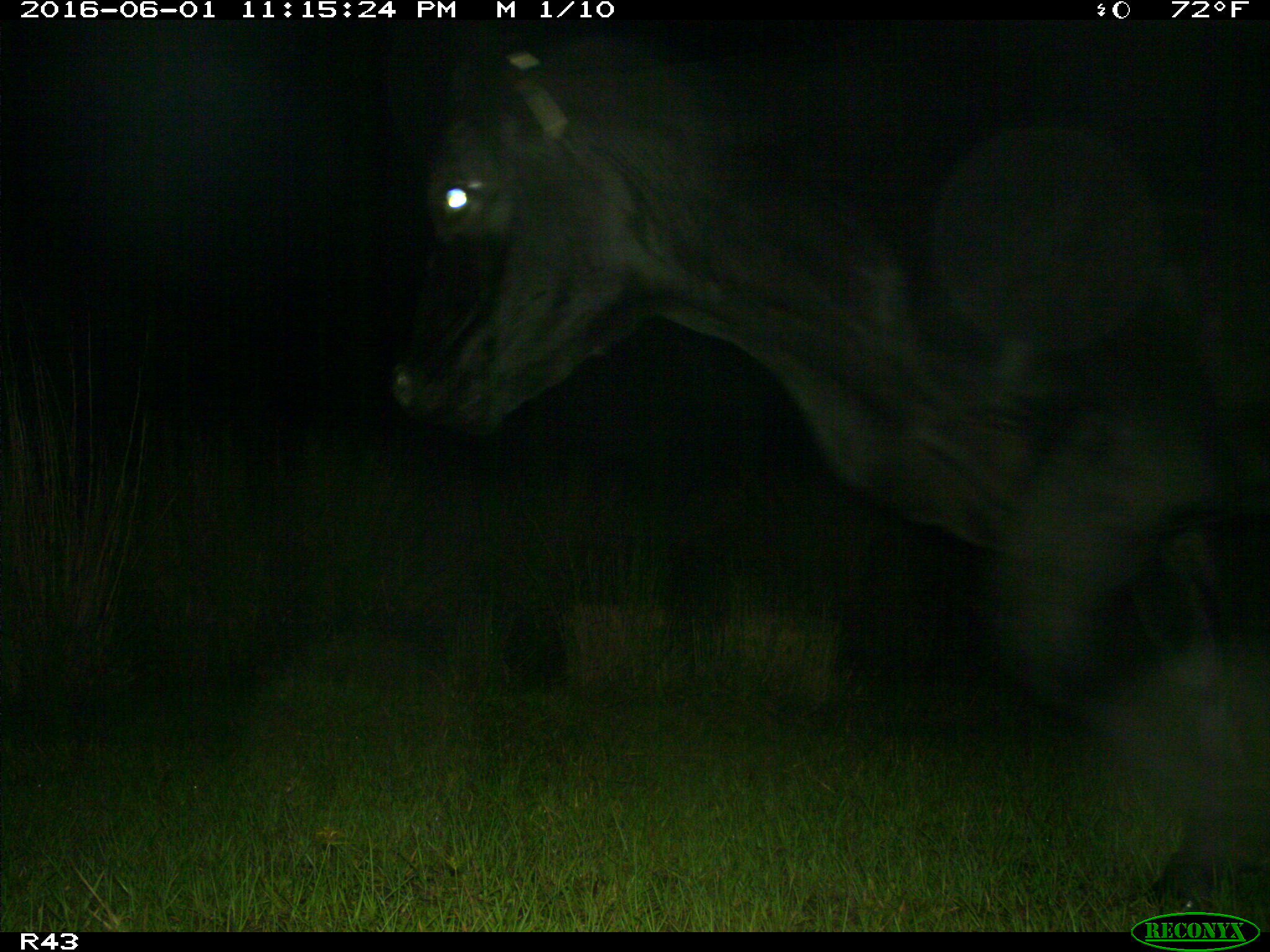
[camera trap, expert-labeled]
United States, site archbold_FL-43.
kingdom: Animalia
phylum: Chordata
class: Mammalia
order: Artiodactyla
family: Bovidae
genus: Bos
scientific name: Bos taurus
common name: domestic cow